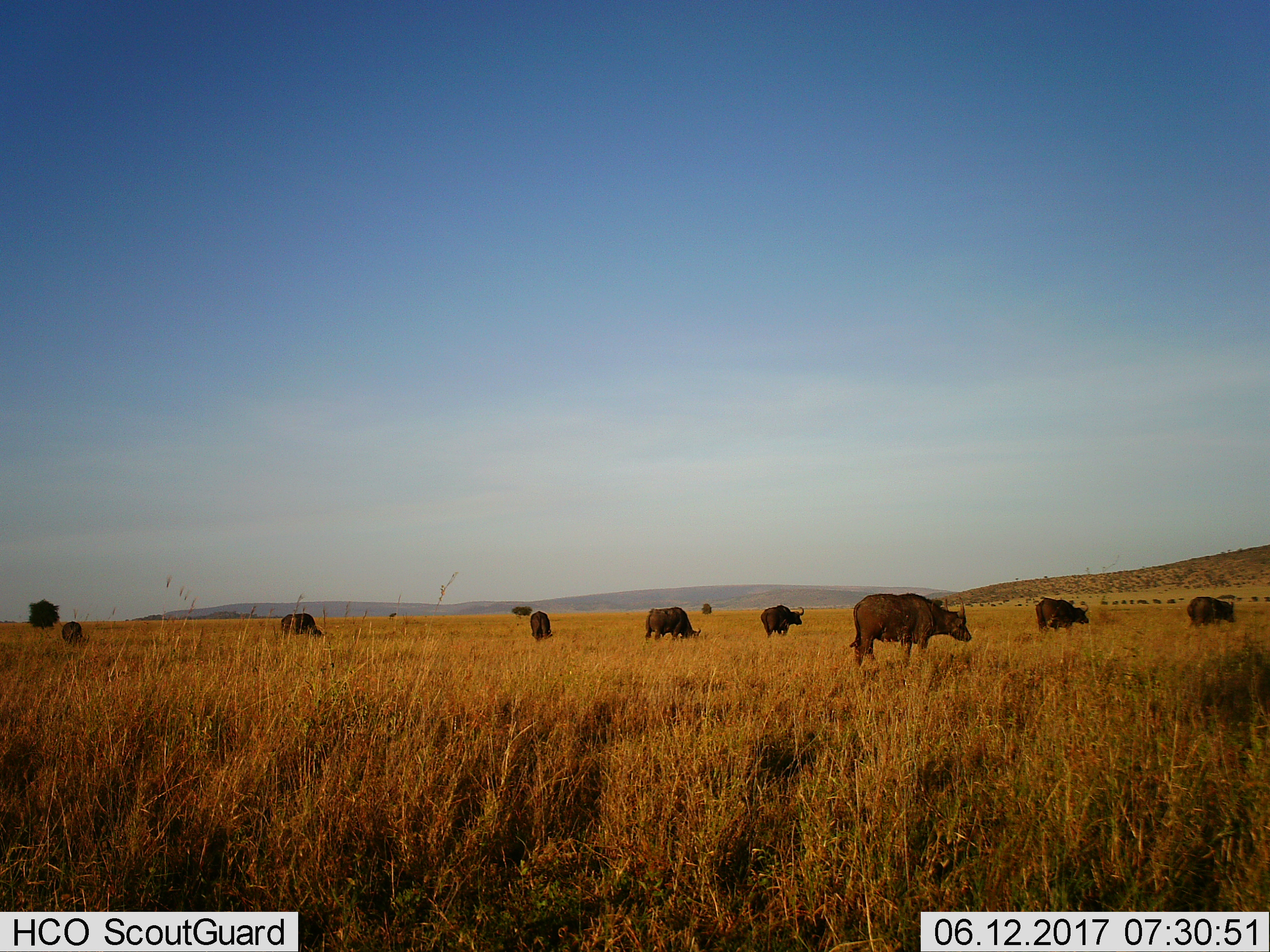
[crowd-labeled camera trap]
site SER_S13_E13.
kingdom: Animalia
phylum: Chordata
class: Mammalia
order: Artiodactyla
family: Bovidae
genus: Syncerus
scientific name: Syncerus caffer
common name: african buffalo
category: buffalo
Buffalo (african buffalo) (Syncerus caffer), count 10. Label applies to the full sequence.